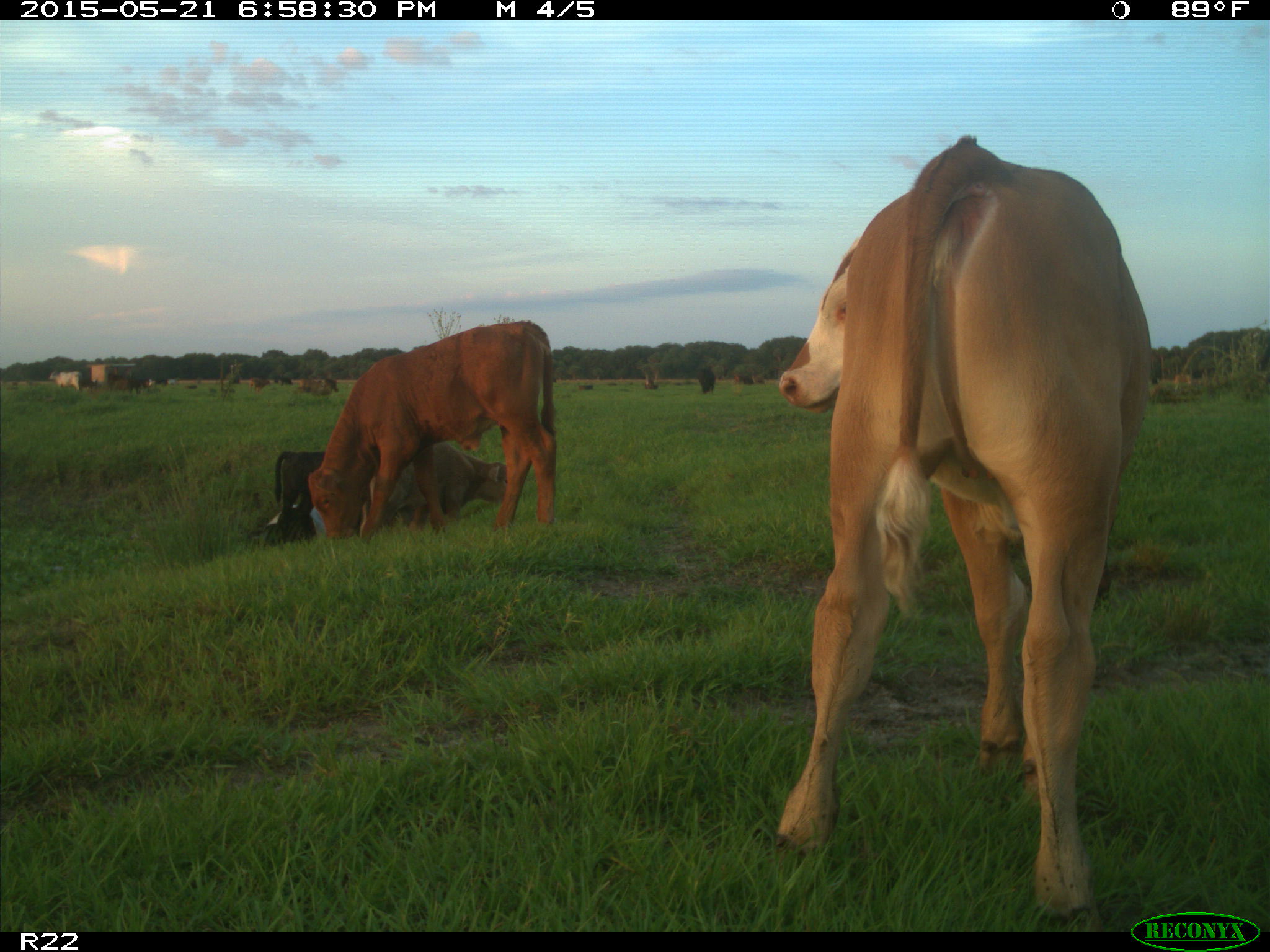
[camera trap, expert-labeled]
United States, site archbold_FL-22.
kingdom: Animalia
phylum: Chordata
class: Mammalia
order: Artiodactyla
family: Bovidae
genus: Bos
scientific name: Bos taurus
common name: domestic cow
Bos taurus (domestic cow).